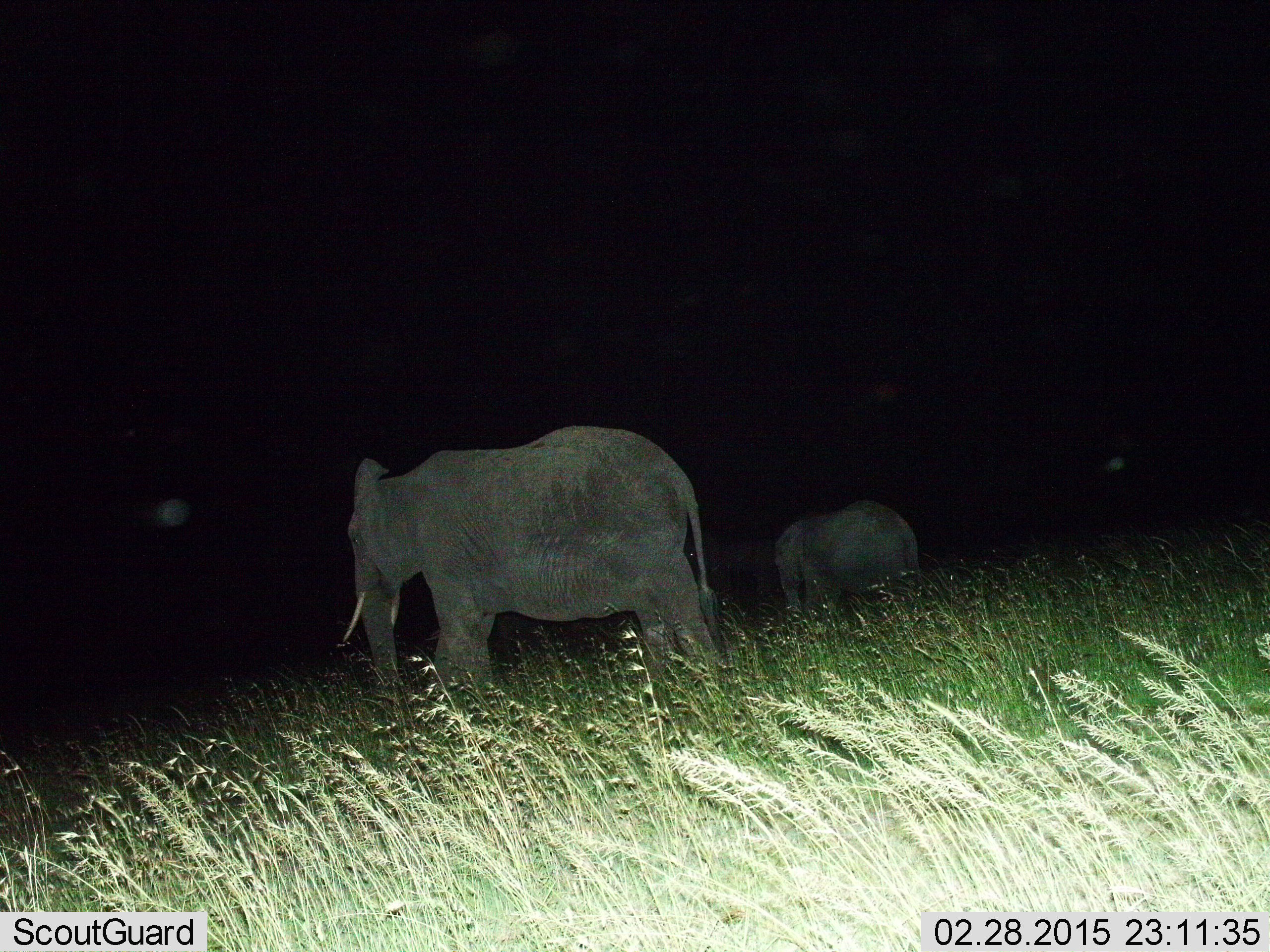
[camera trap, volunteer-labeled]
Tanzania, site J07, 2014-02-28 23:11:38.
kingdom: Animalia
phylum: Chordata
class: Mammalia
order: Proboscidea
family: Elephantidae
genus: Loxodonta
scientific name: Loxodonta africana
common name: african bush elephant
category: elephant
Elephant (african bush elephant) (Loxodonta africana), count 2. Behavior (volunteer vote fractions): standing 10%, resting 0%, moving 90%, interacting 0%. Young present (vote fraction): 50%. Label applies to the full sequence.